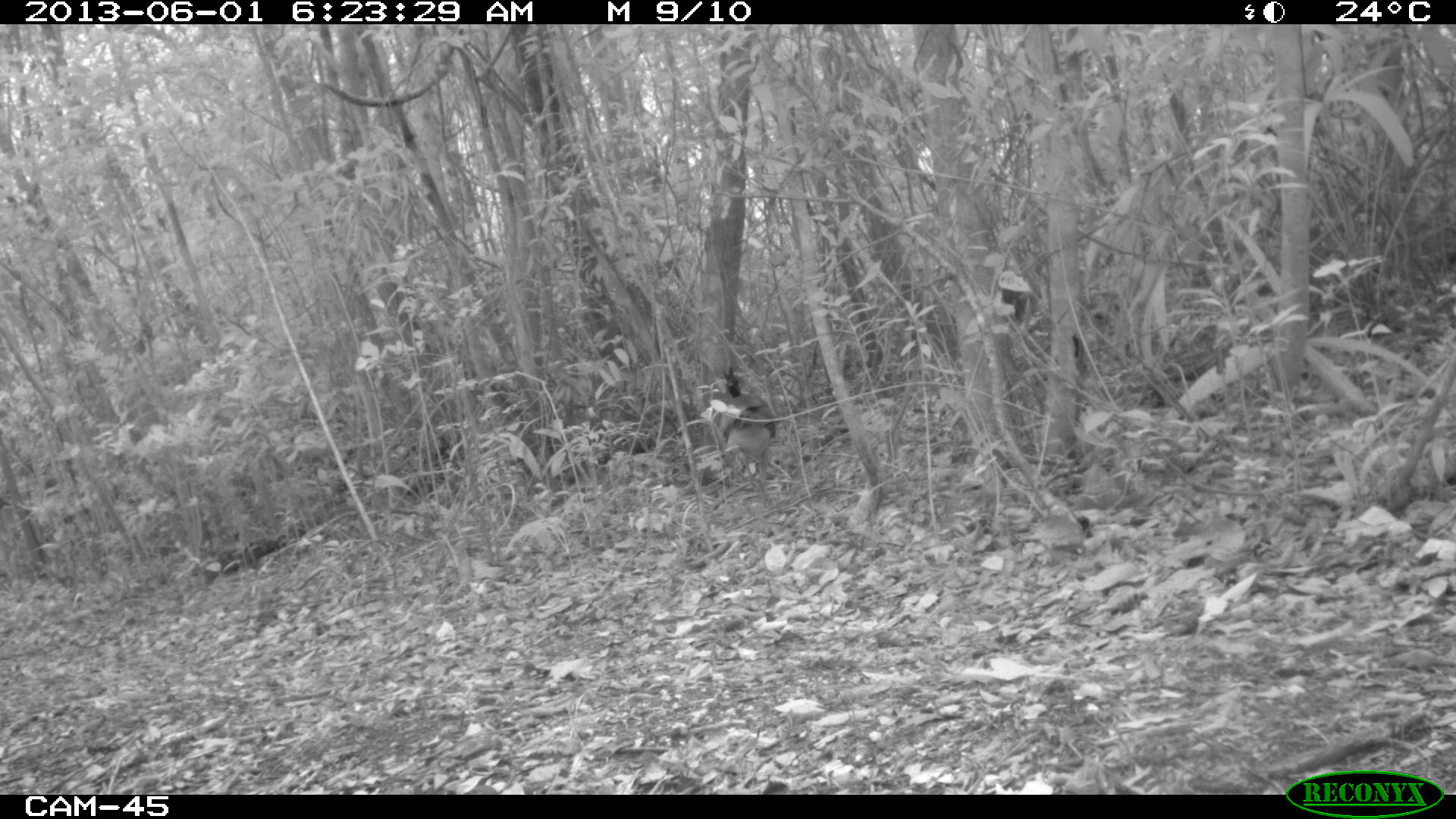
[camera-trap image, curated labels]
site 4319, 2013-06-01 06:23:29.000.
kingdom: Animalia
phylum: Chordata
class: Aves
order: Galliformes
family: Cracidae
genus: Crax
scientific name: Crax rubra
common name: great curassow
Crax rubra (great curassow), count 1, sex female.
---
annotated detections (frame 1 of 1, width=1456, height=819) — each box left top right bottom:
crax rubra: 720 365 778 502